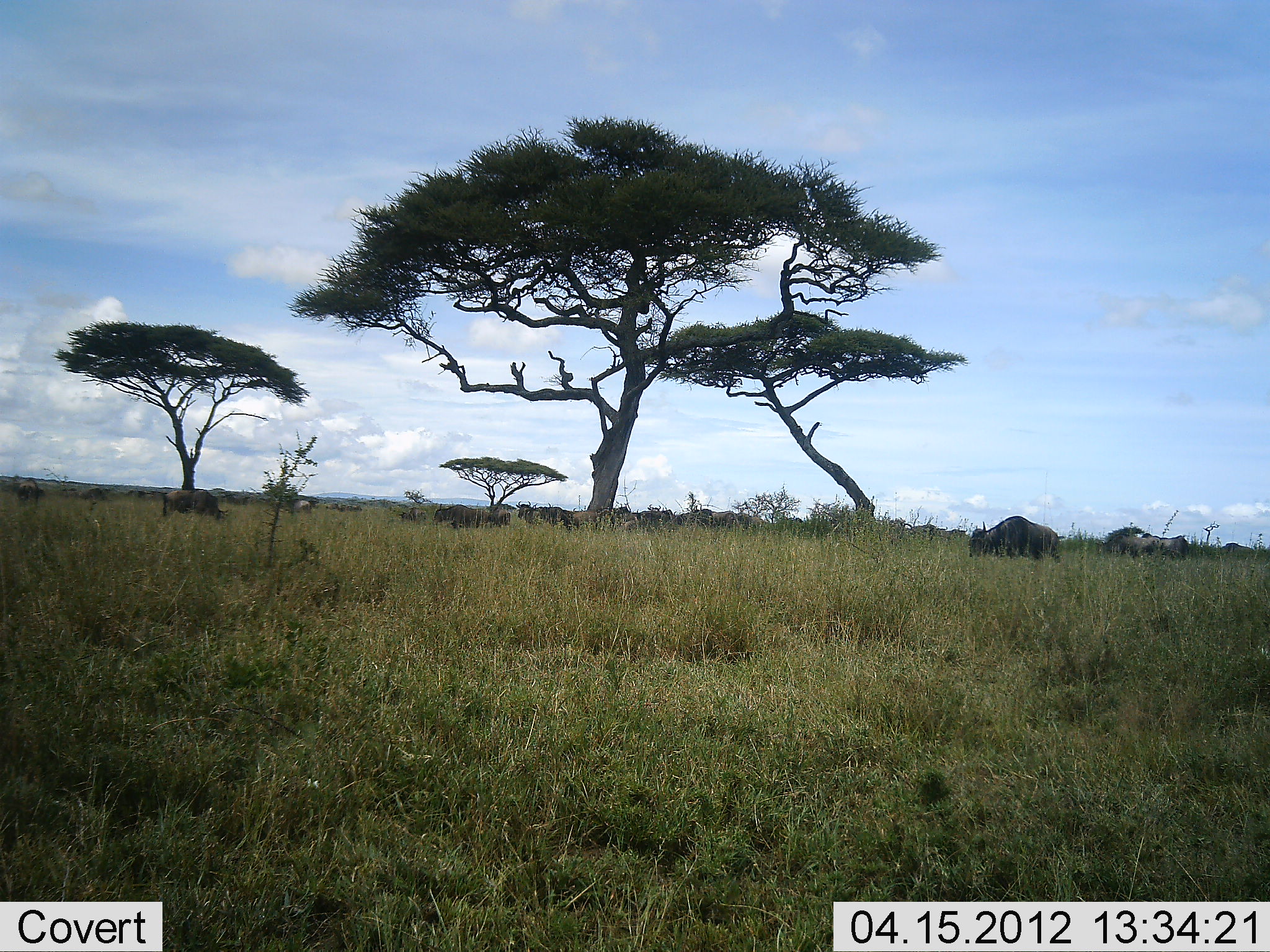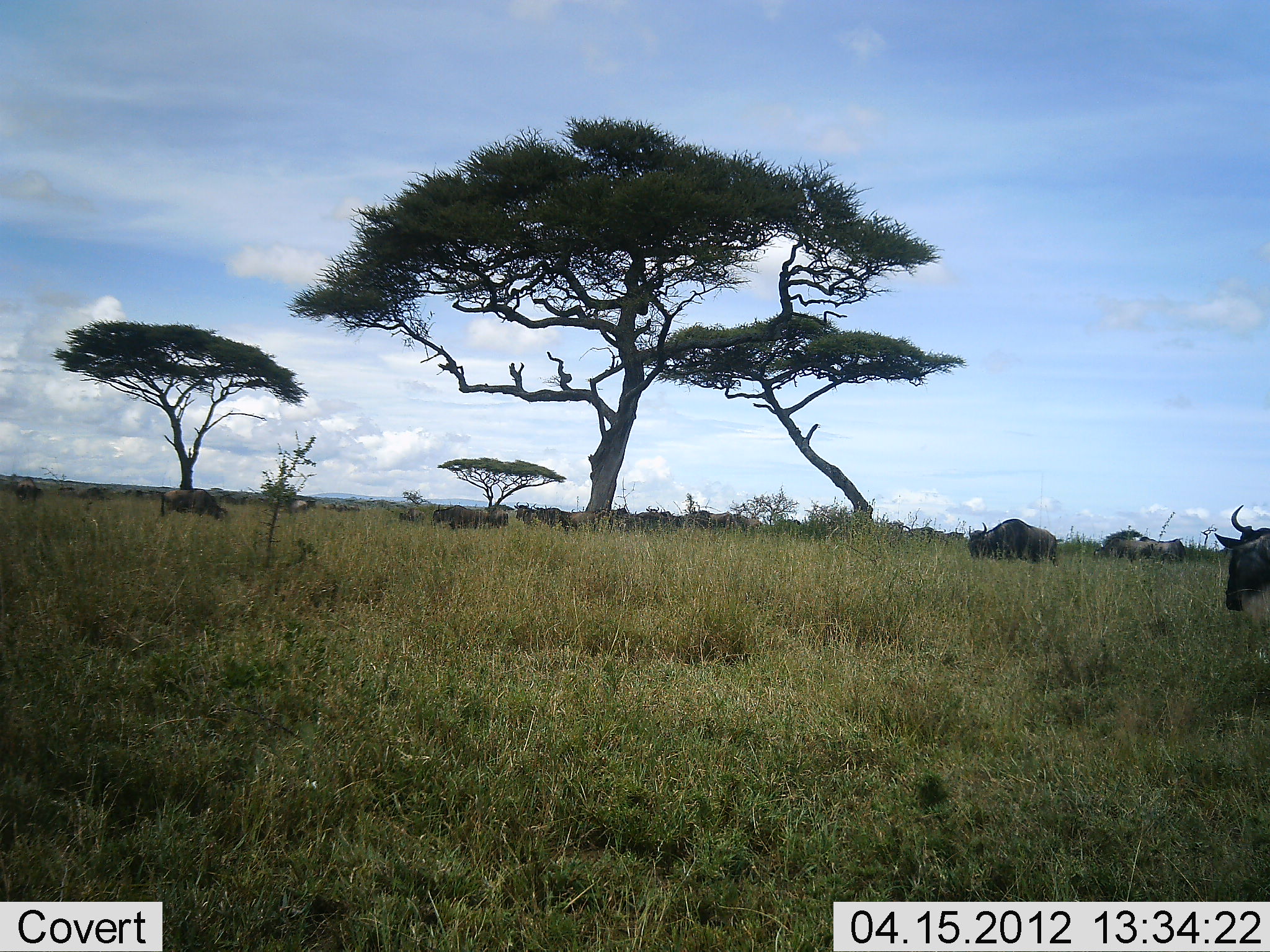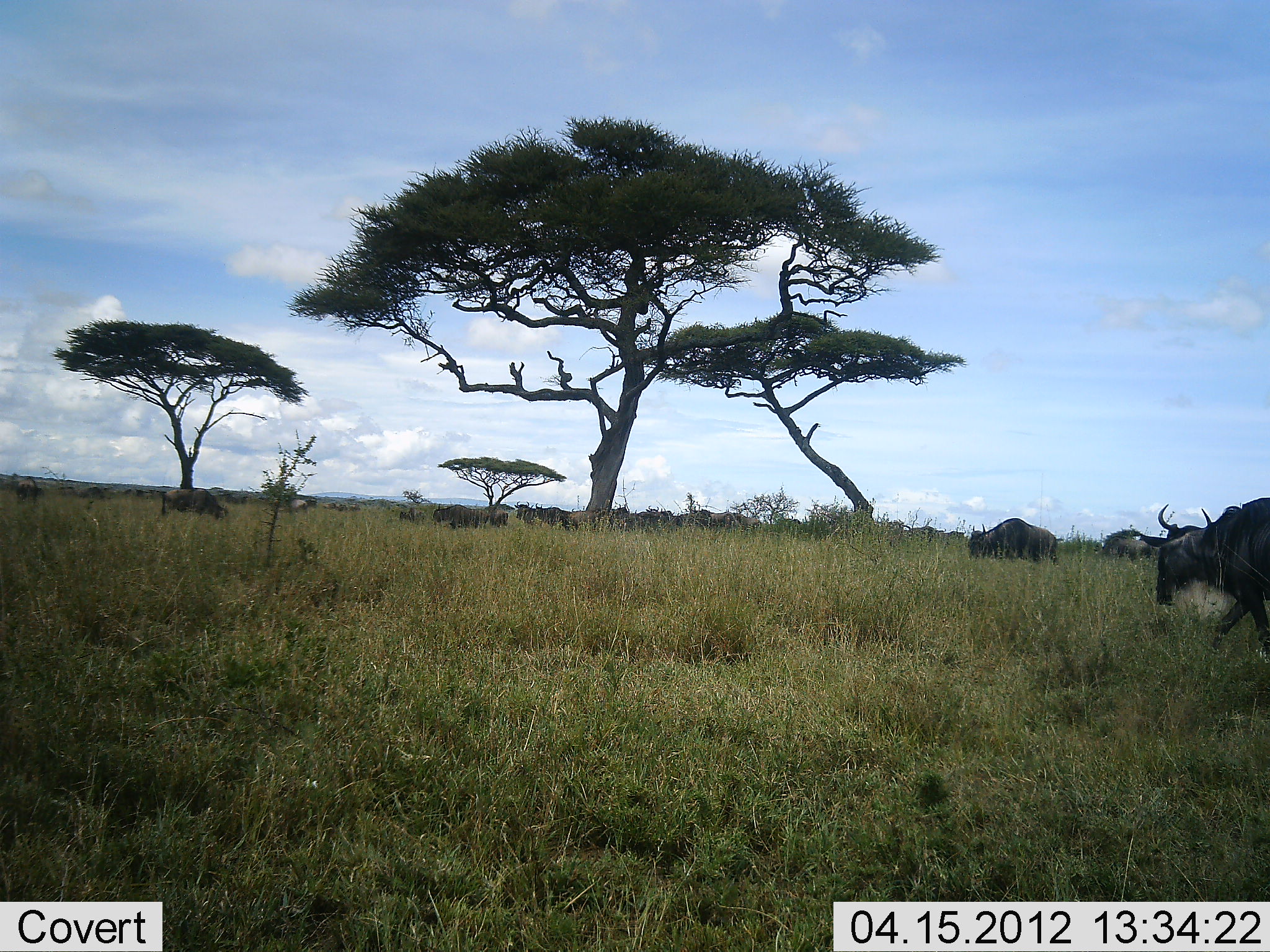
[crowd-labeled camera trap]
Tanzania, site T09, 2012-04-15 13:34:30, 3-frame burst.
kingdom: Animalia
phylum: Chordata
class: Mammalia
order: Artiodactyla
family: Bovidae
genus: Connochaetes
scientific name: Connochaetes taurinus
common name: blue wildebeest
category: wildebeest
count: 11-50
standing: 44%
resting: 6%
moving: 81%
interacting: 0%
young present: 0%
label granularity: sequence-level